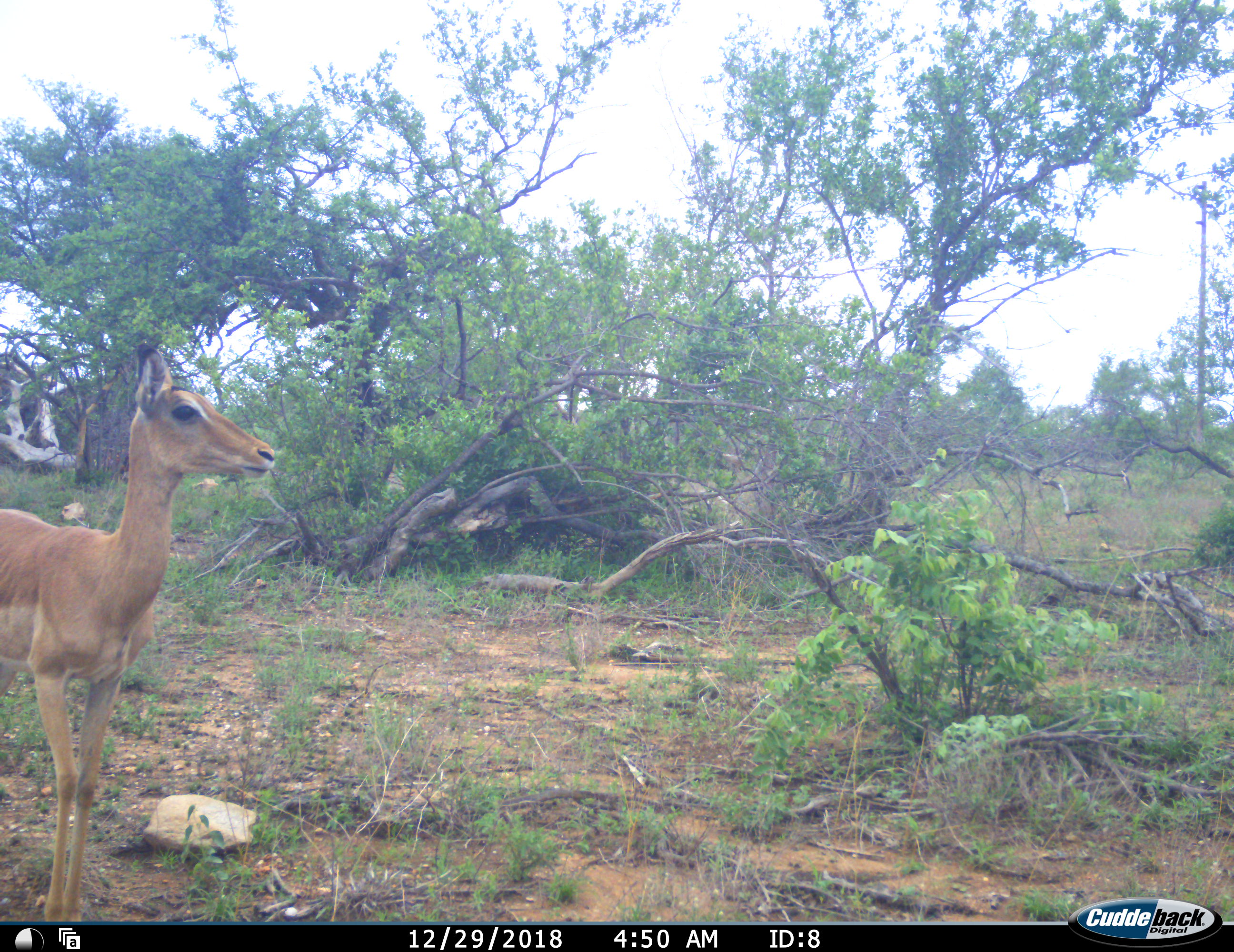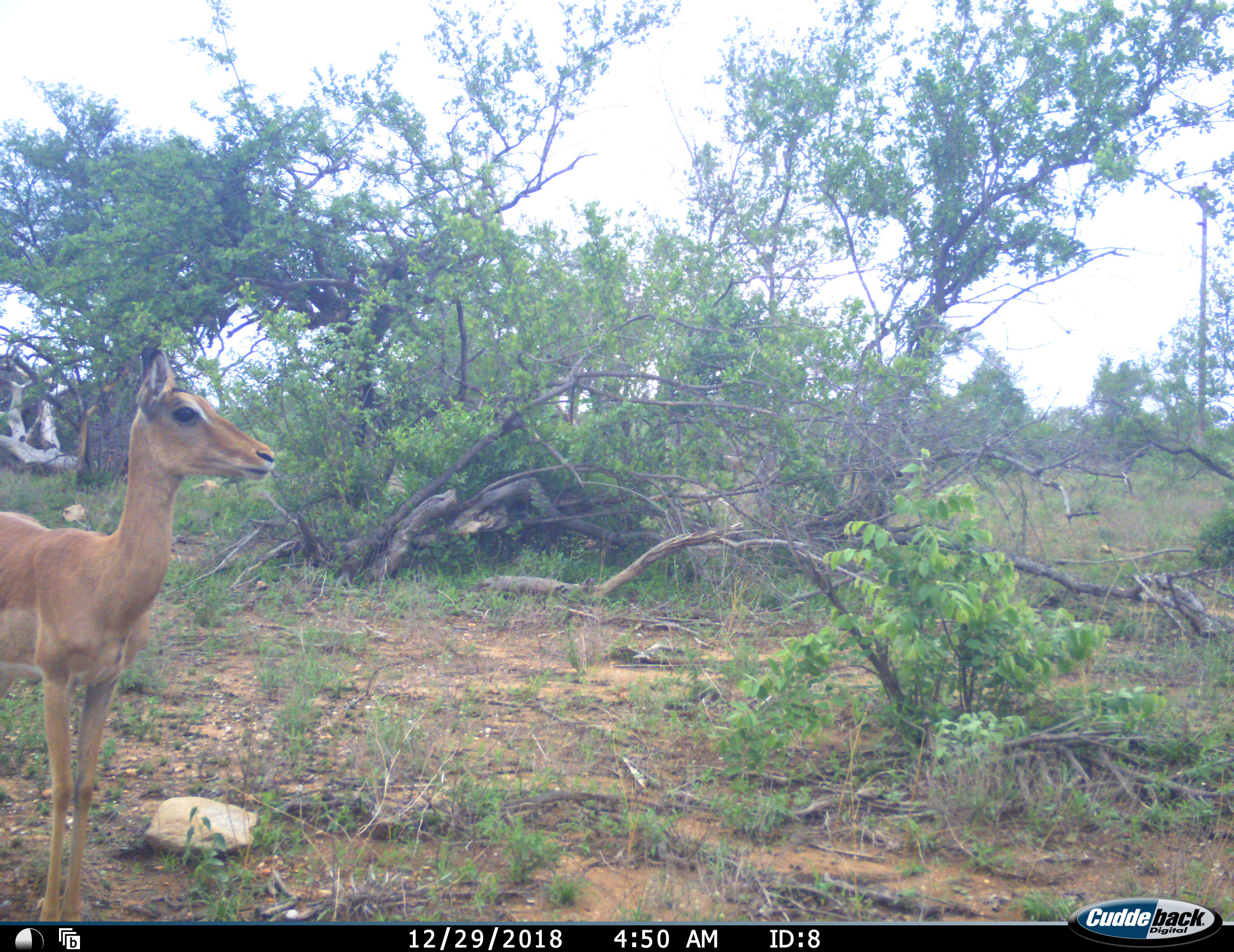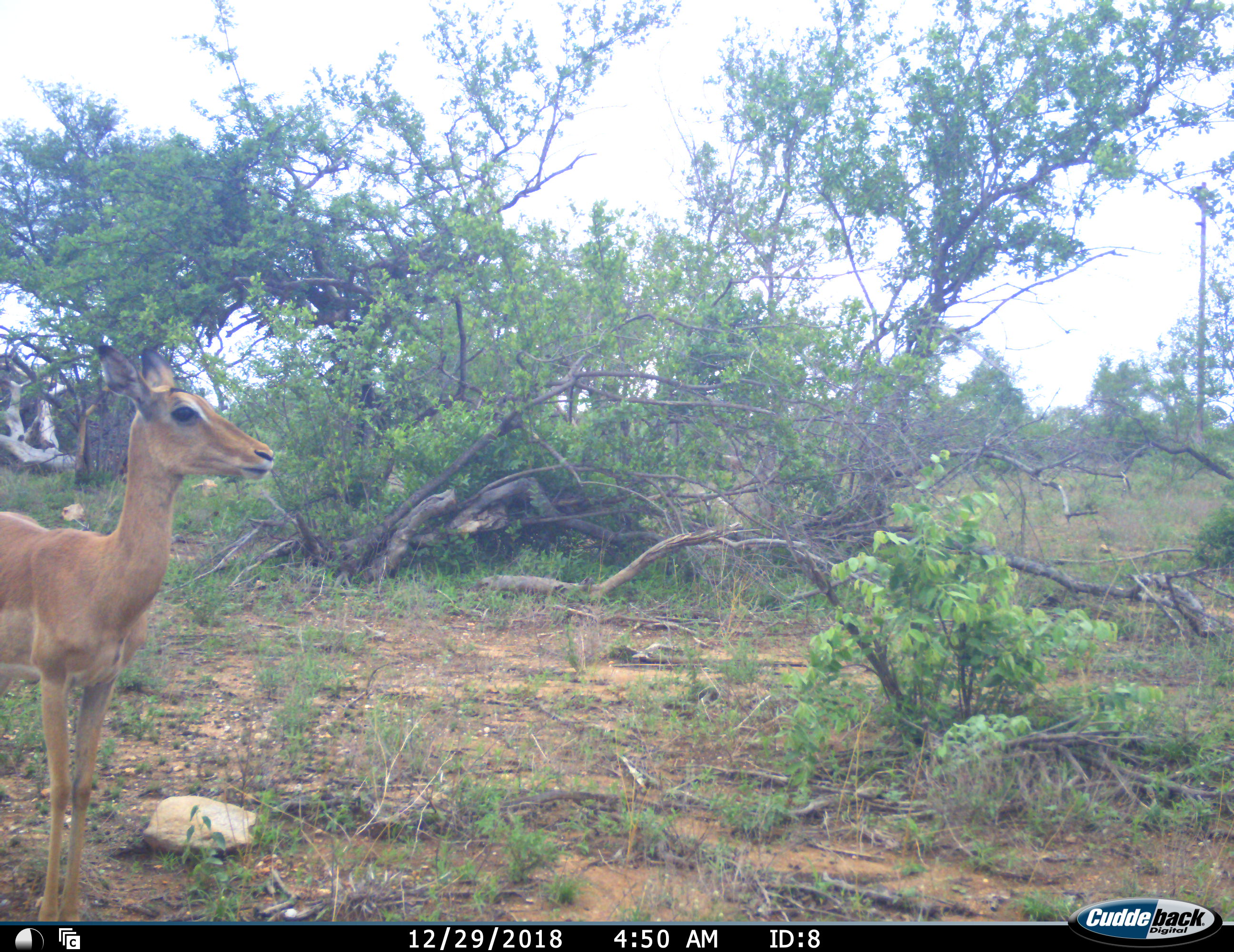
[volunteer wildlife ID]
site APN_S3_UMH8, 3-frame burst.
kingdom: Animalia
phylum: Chordata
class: Mammalia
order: Artiodactyla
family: Bovidae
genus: Aepyceros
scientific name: Aepyceros melampus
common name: impala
Impala (Aepyceros melampus), count 1. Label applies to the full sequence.